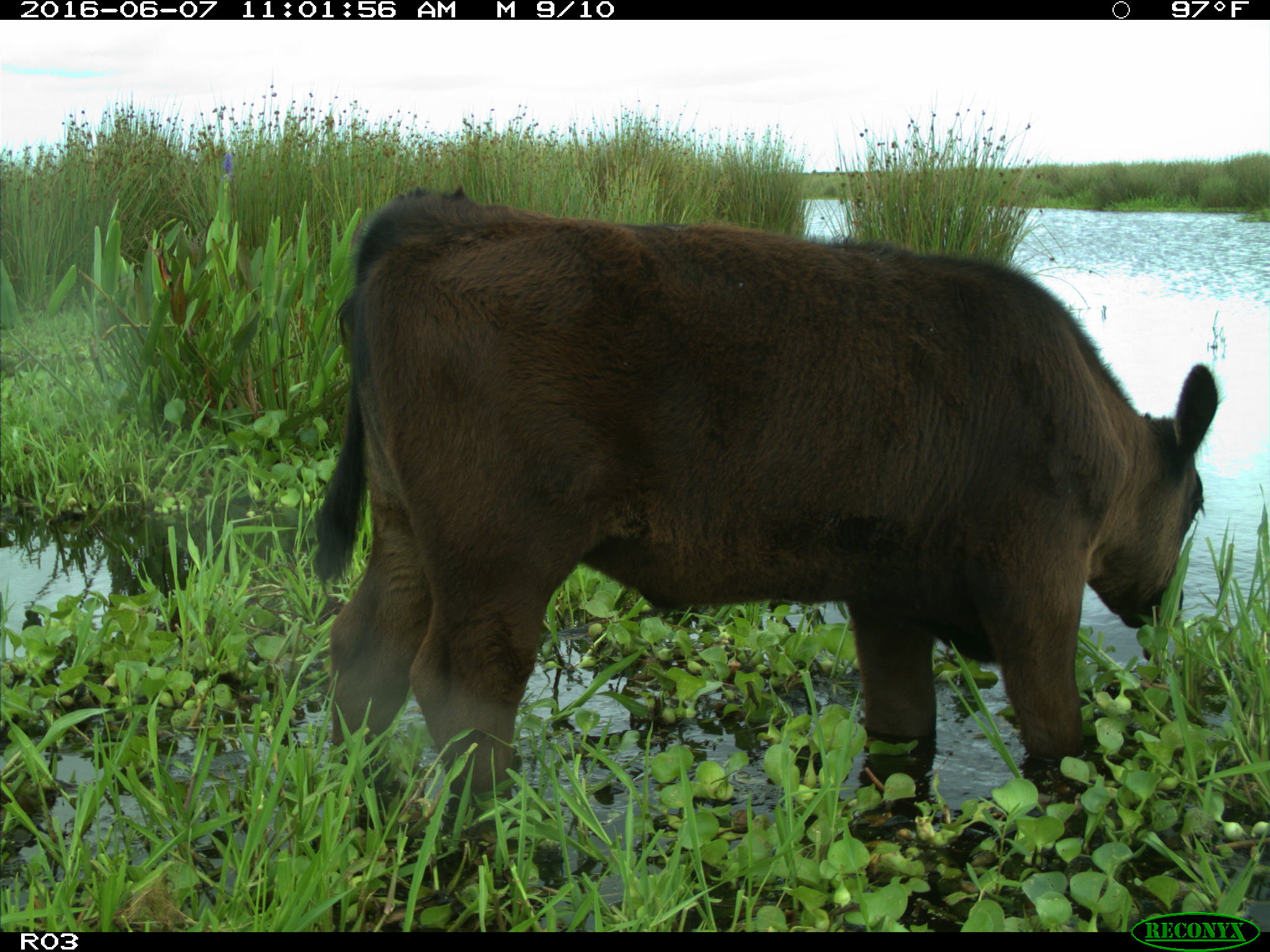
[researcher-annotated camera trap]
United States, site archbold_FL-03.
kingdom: Animalia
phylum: Chordata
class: Mammalia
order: Artiodactyla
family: Bovidae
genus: Bos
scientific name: Bos taurus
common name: domestic cow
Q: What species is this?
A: Bos taurus (domestic cow).